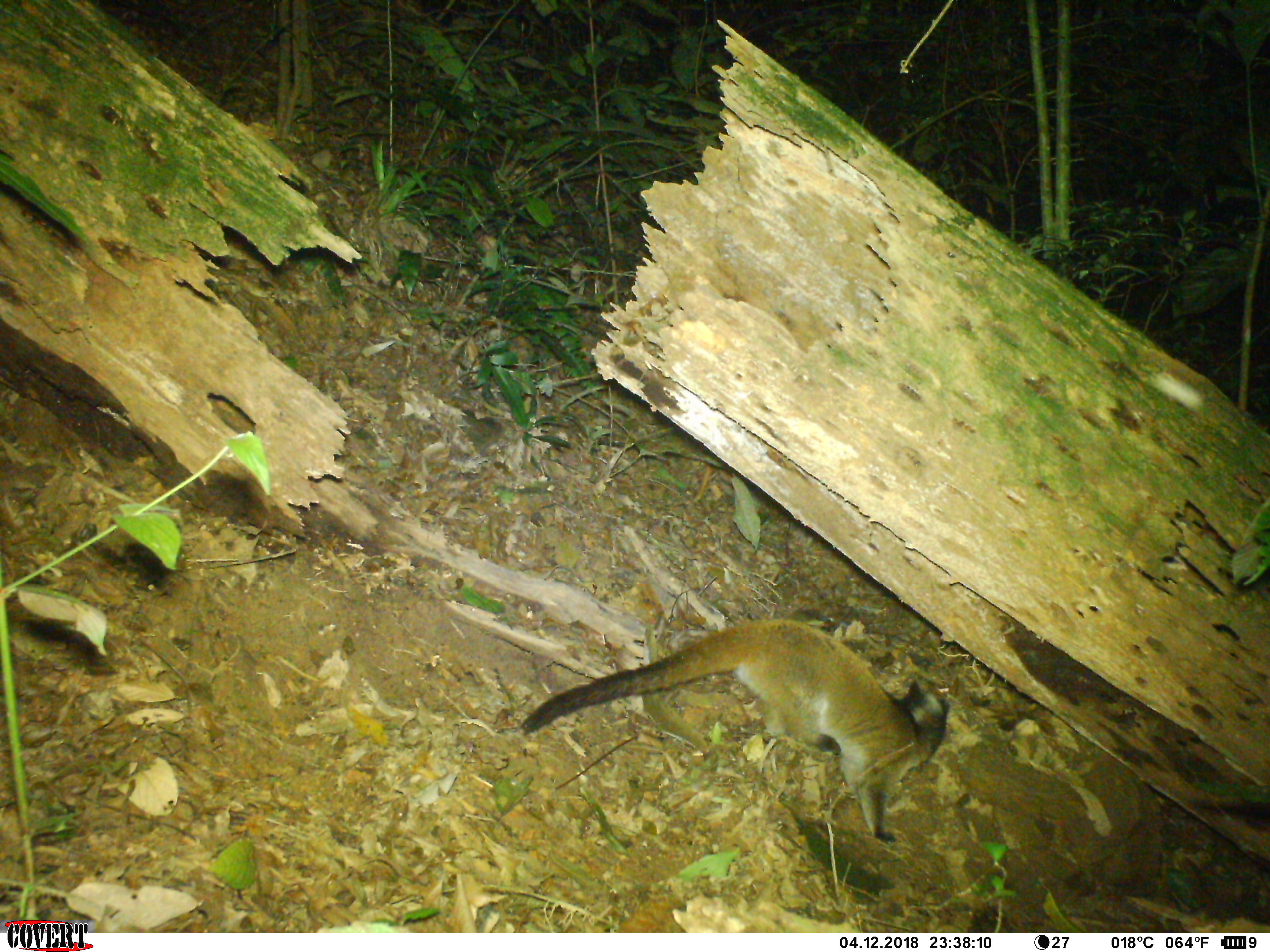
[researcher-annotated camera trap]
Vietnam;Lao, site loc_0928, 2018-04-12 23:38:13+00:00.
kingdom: Animalia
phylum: Chordata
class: Mammalia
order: Carnivora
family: Viverridae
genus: Paguma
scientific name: Paguma larvata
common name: masked palm civet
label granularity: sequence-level